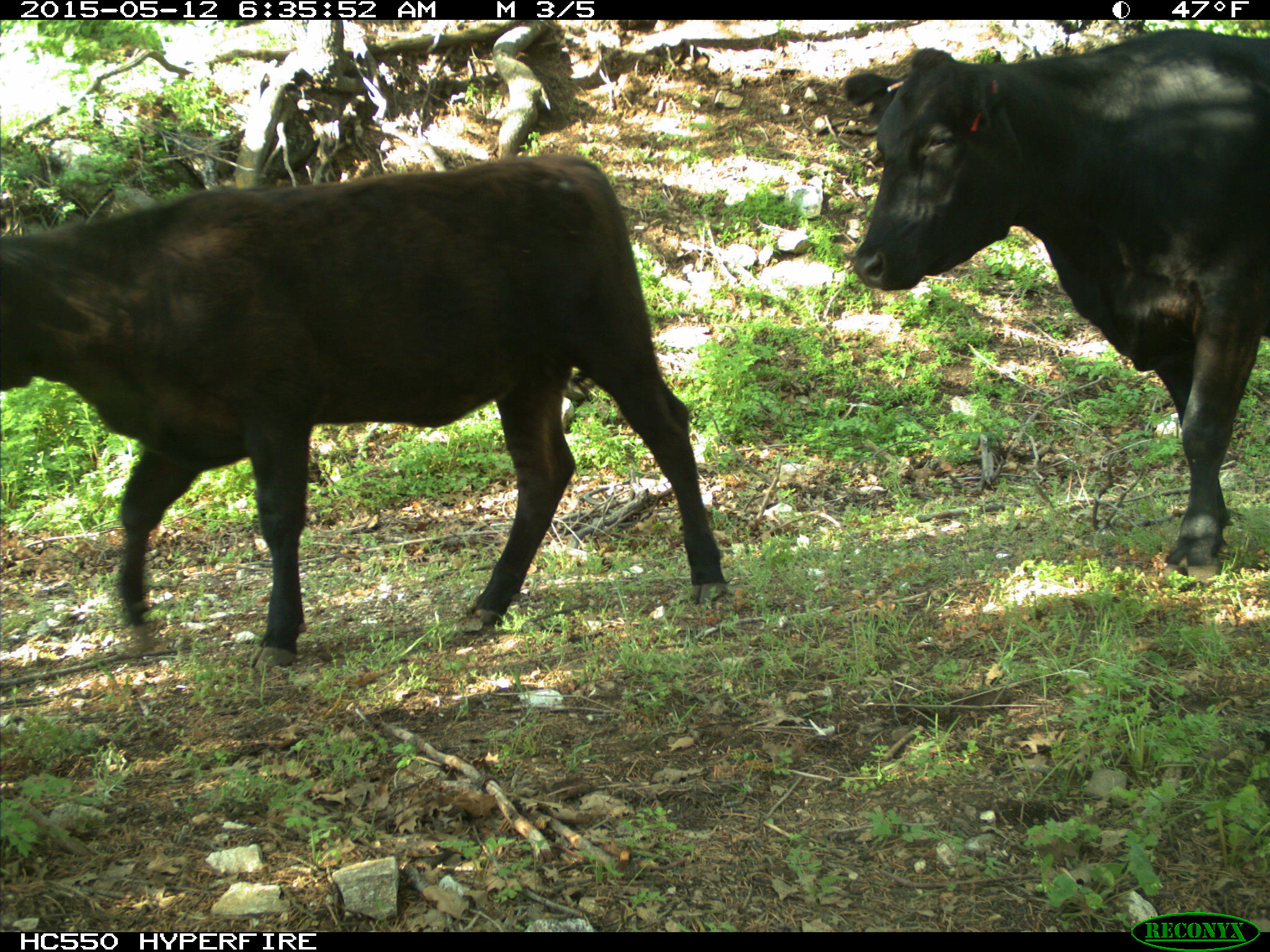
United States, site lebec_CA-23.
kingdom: Animalia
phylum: Chordata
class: Mammalia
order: Artiodactyla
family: Bovidae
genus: Bos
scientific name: Bos taurus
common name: domestic cow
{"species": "Bos taurus (domestic cow)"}